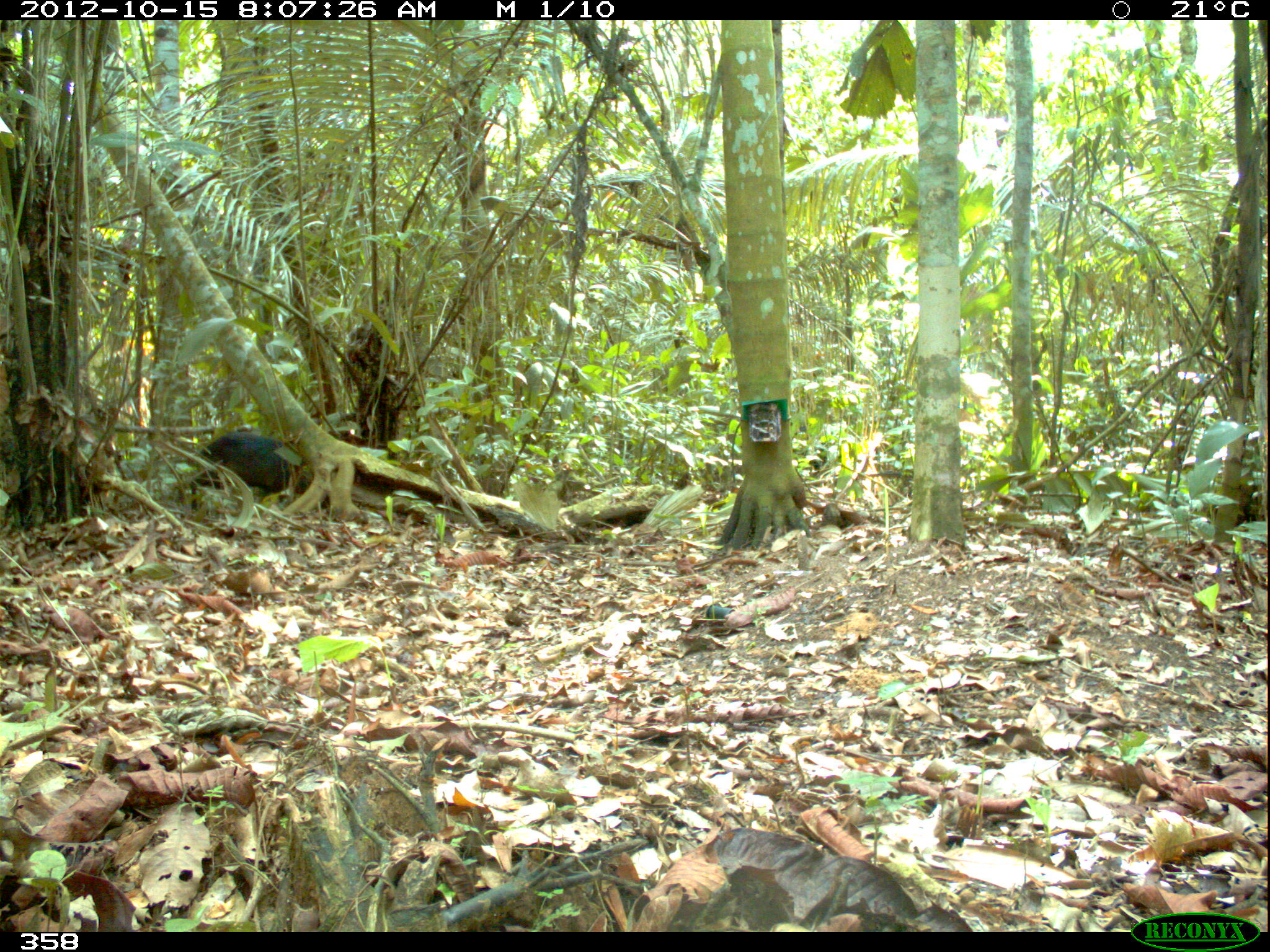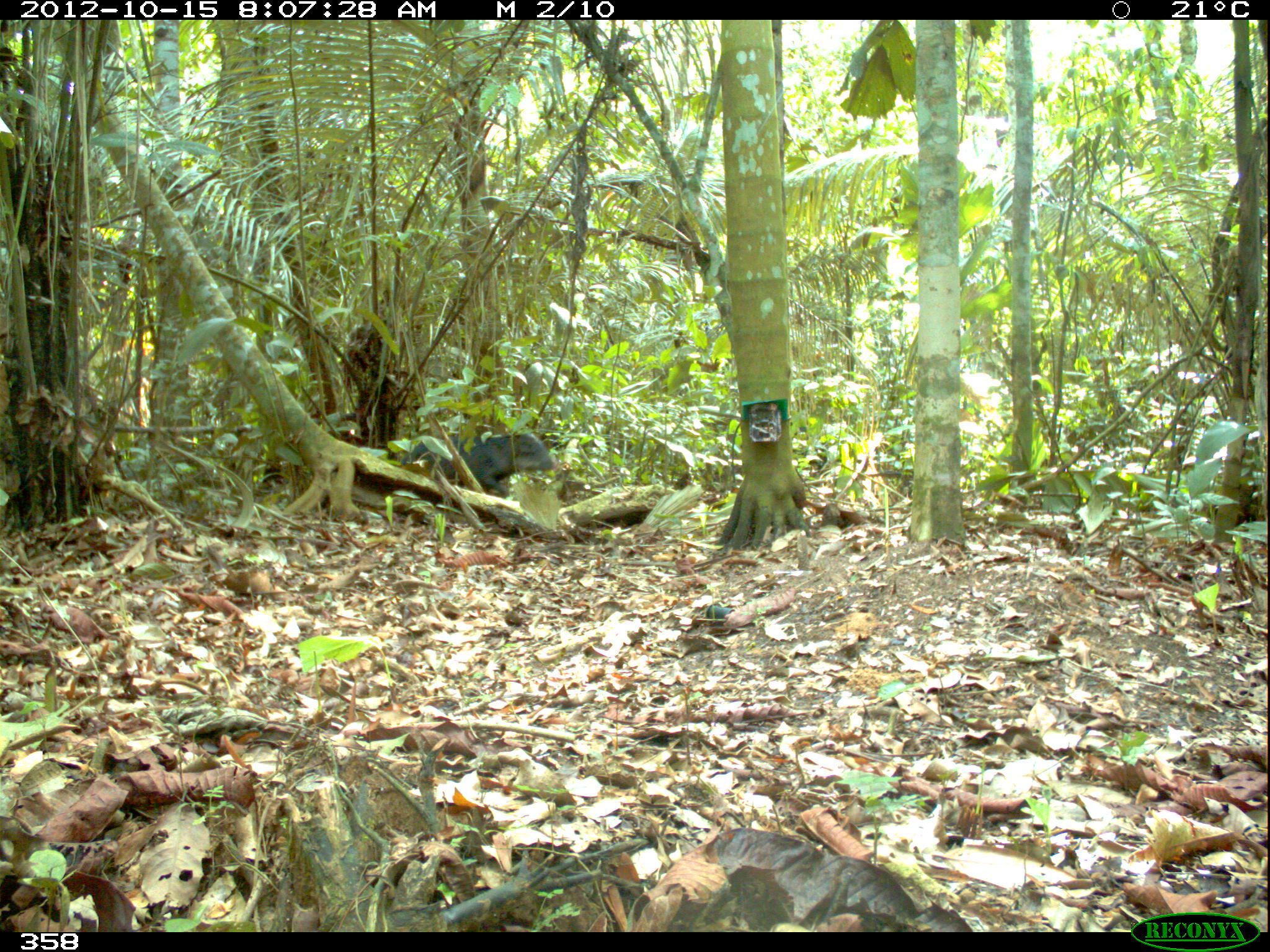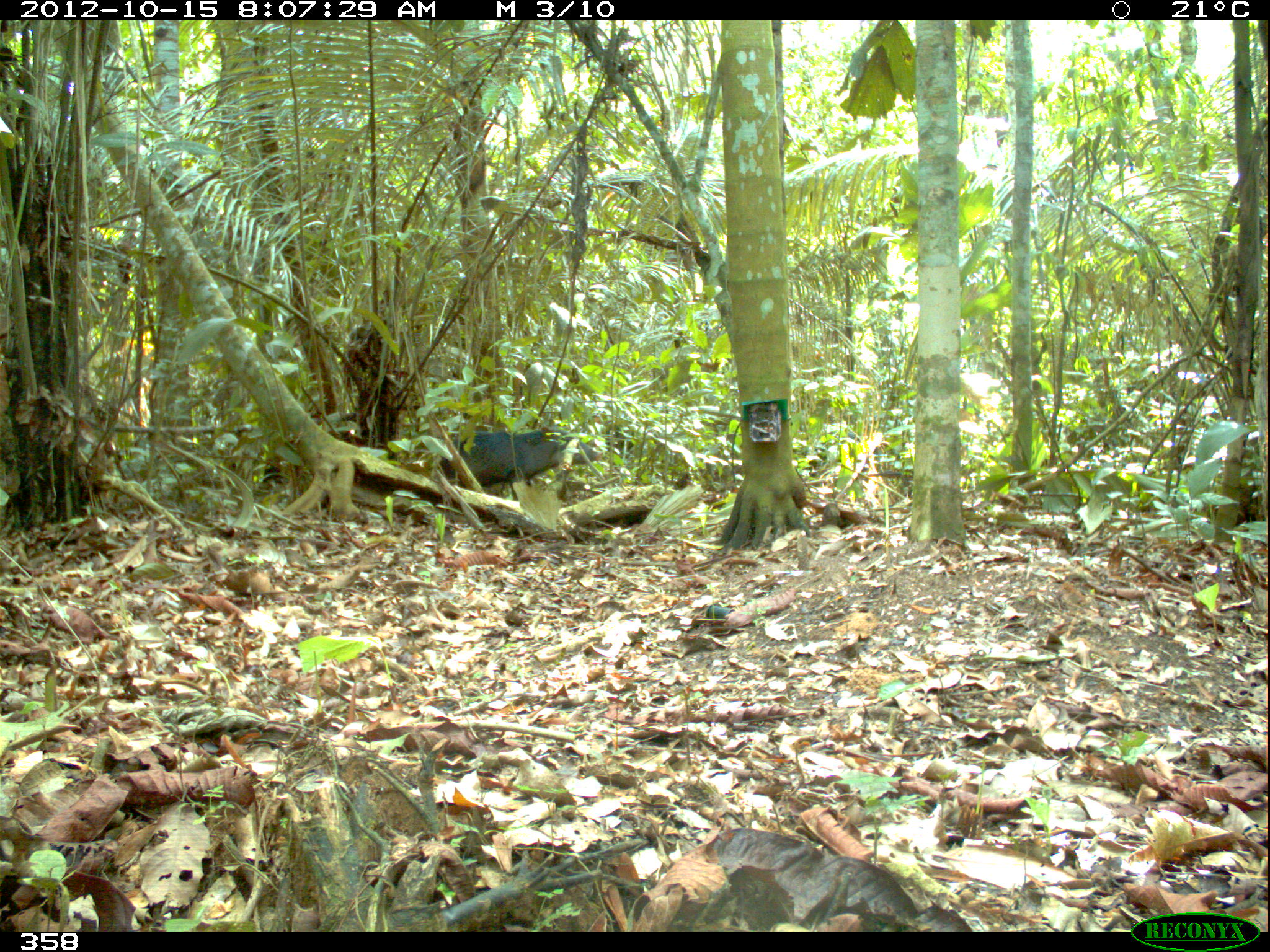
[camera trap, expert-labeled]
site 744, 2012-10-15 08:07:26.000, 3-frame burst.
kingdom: Animalia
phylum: Chordata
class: Mammalia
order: Artiodactyla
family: Tayassuidae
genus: Tayassu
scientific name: Tayassu pecari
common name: white-lipped peccary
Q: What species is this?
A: Tayassu pecari (white-lipped peccary).